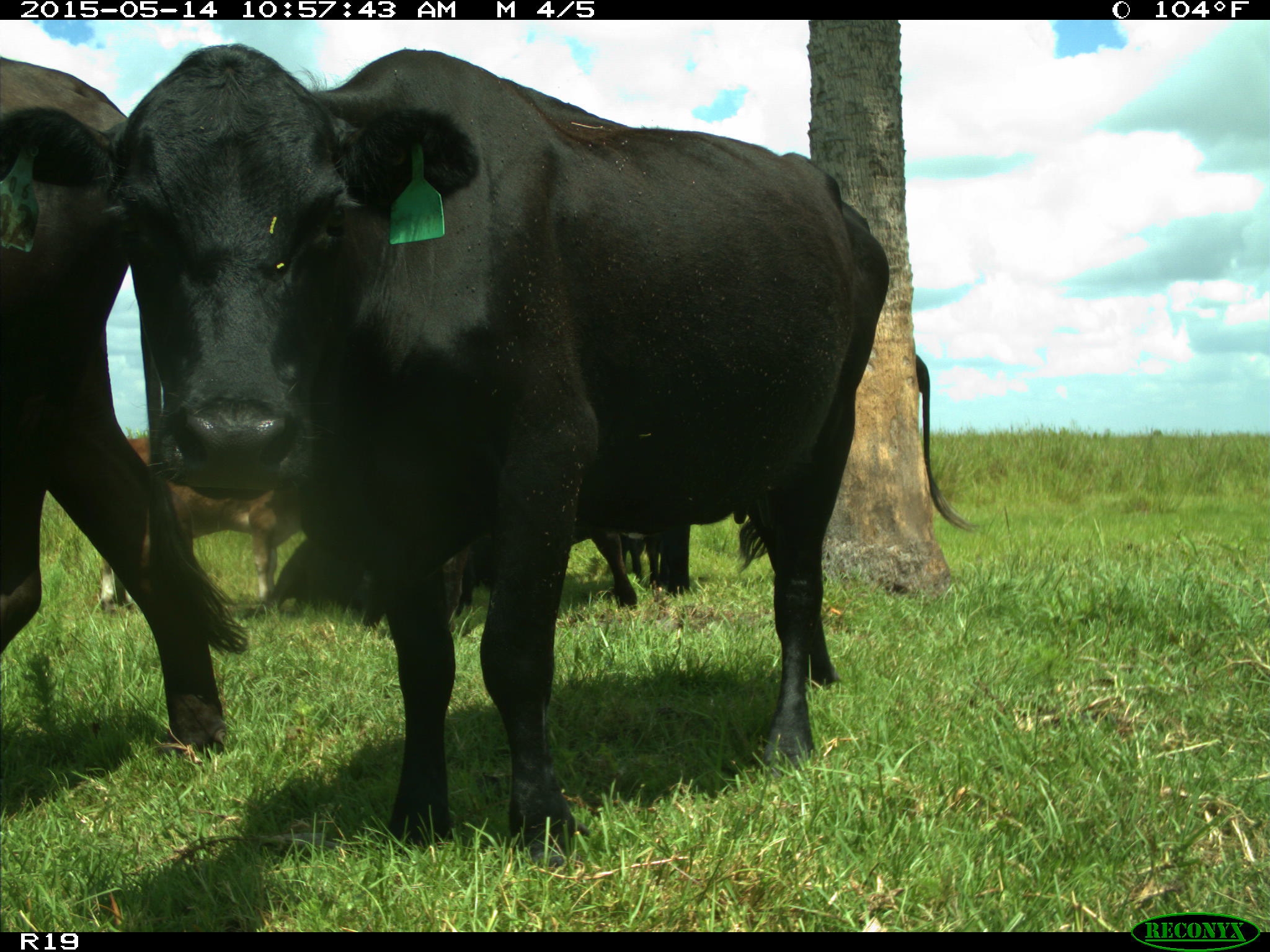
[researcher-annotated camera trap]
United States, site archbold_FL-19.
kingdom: Animalia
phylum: Chordata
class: Mammalia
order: Artiodactyla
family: Bovidae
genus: Bos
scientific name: Bos taurus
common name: domestic cow